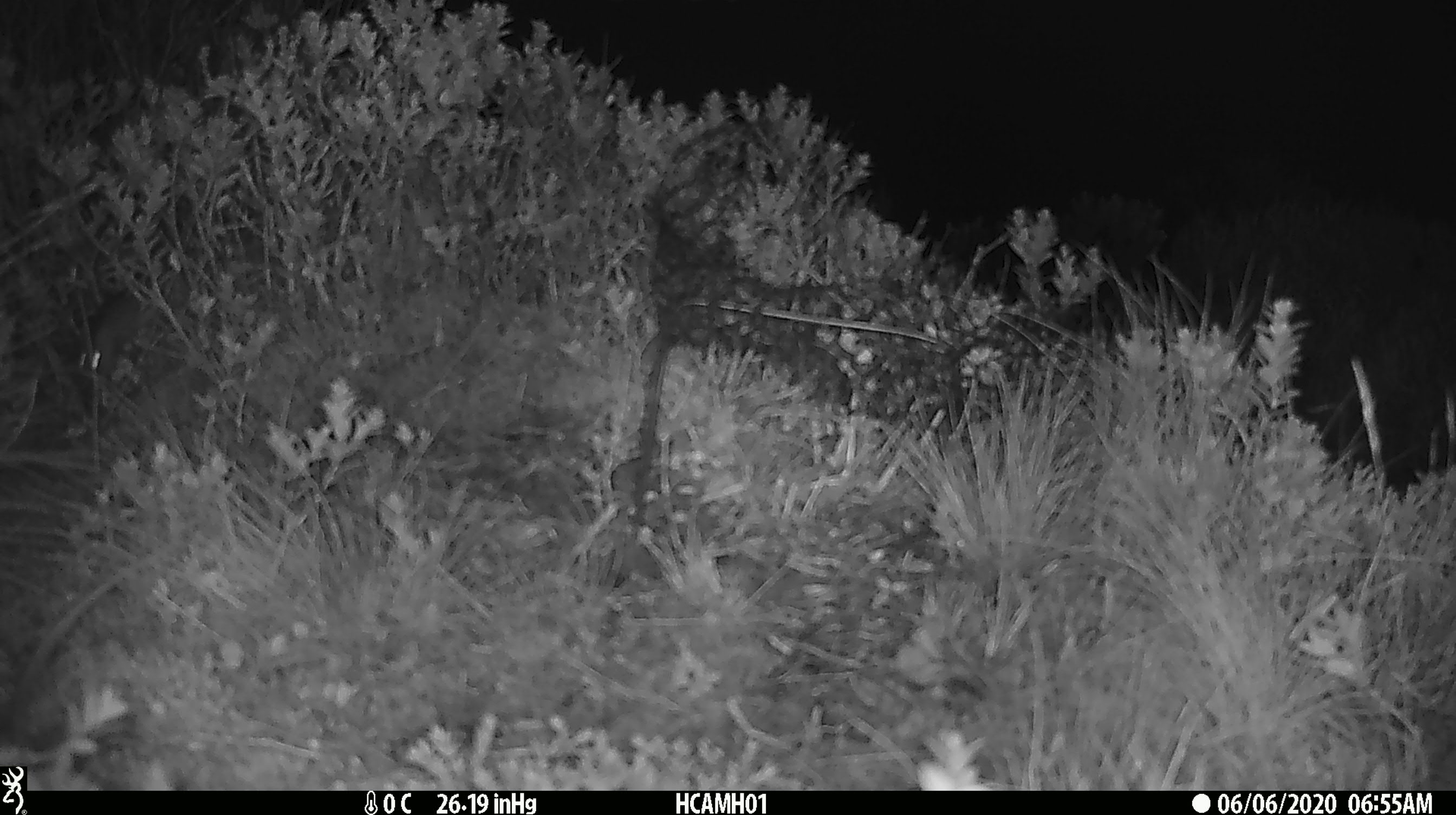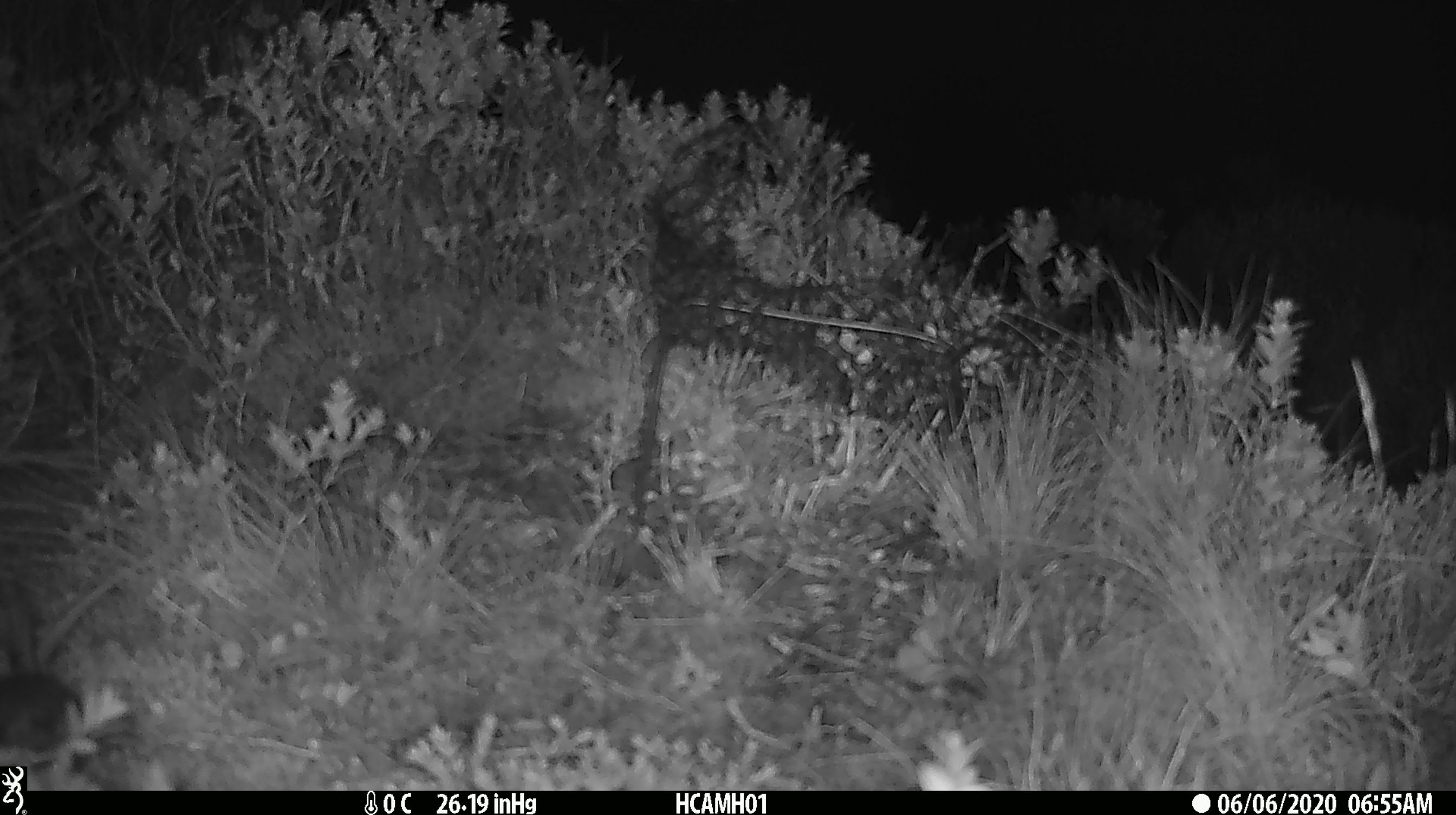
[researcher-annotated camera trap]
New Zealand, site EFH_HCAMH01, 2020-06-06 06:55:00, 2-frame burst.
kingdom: Animalia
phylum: Chordata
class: Mammalia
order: Rodentia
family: Muridae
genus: Mus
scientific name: Mus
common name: mouse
Mouse (Mus).